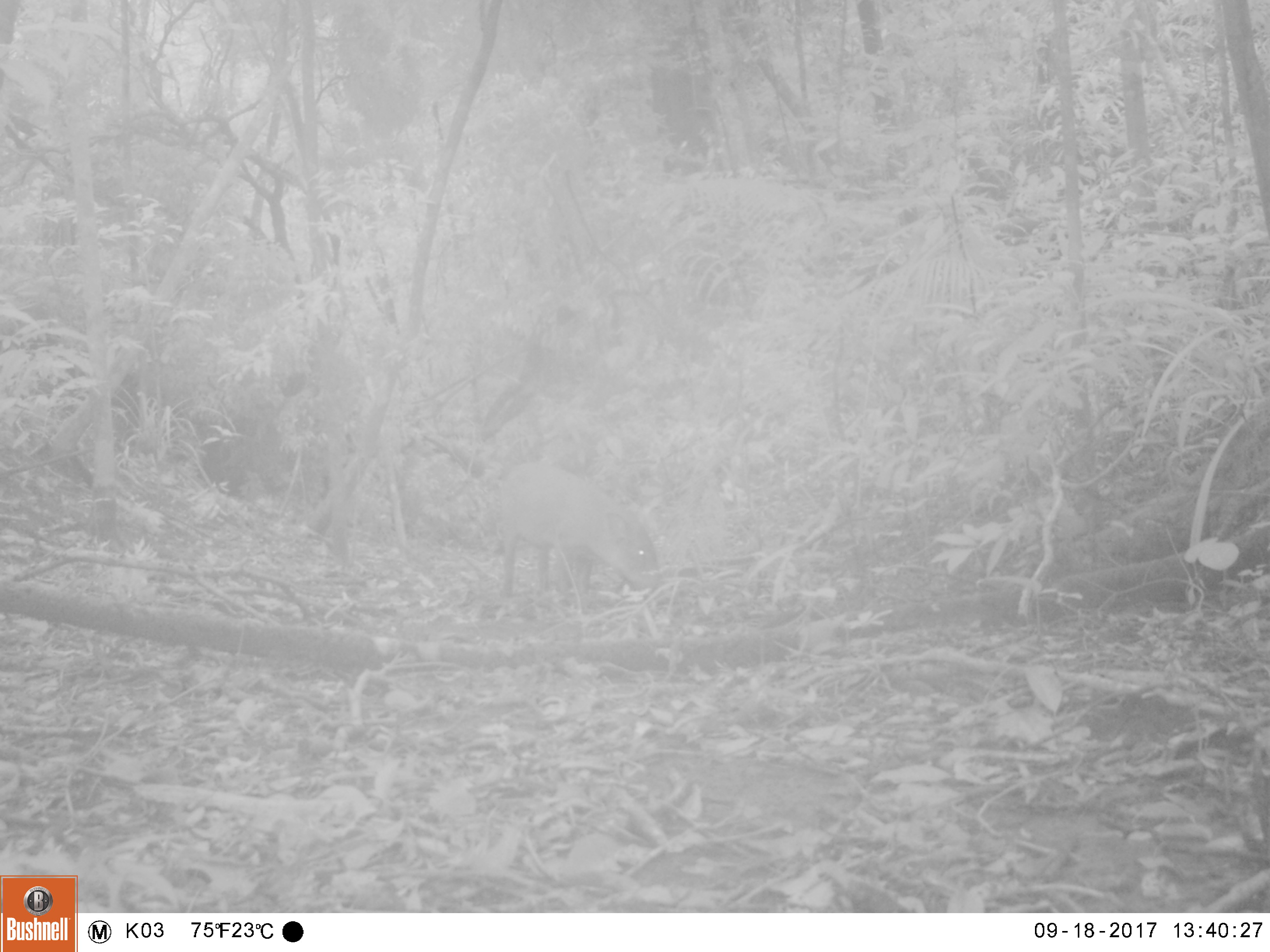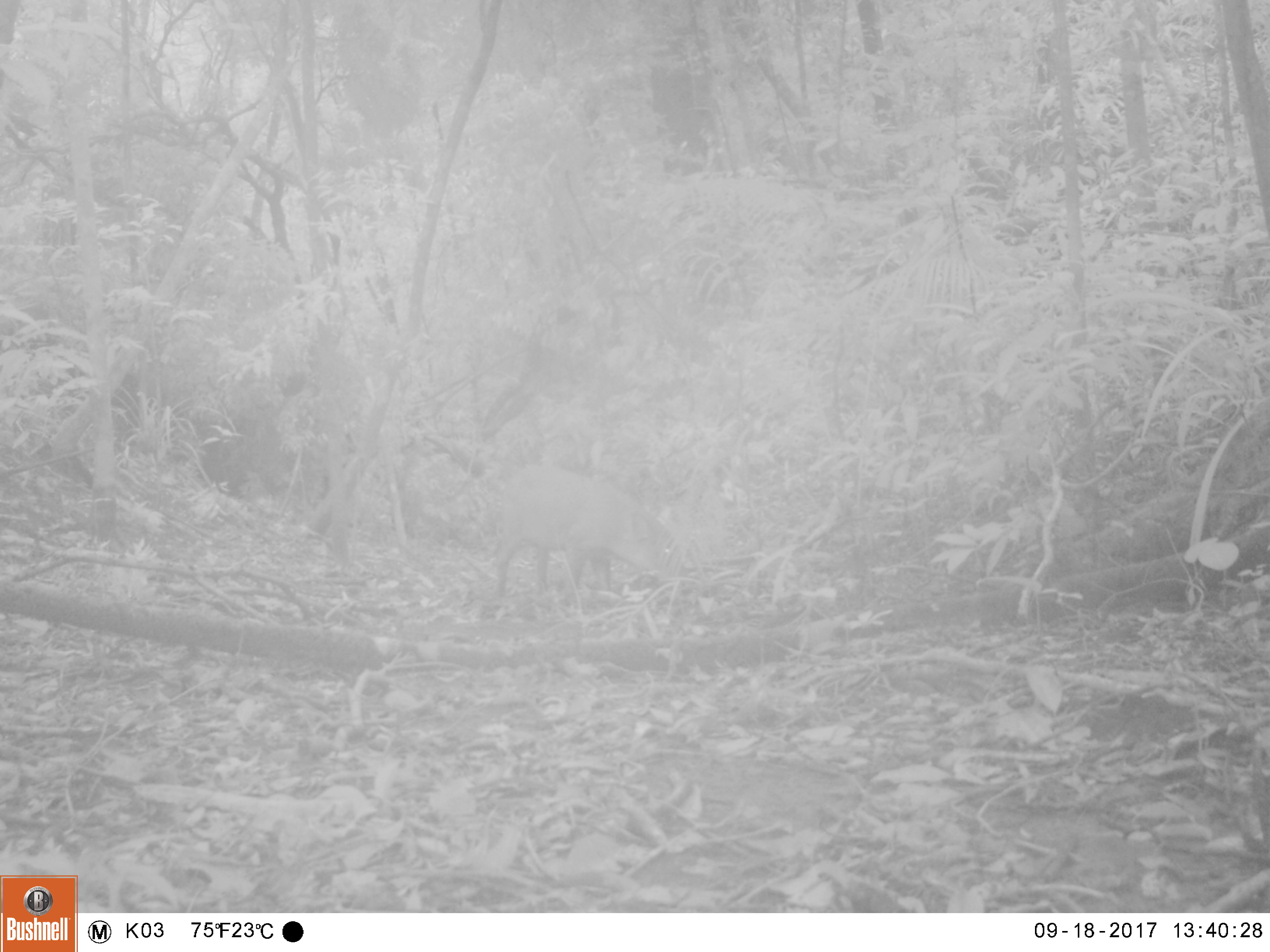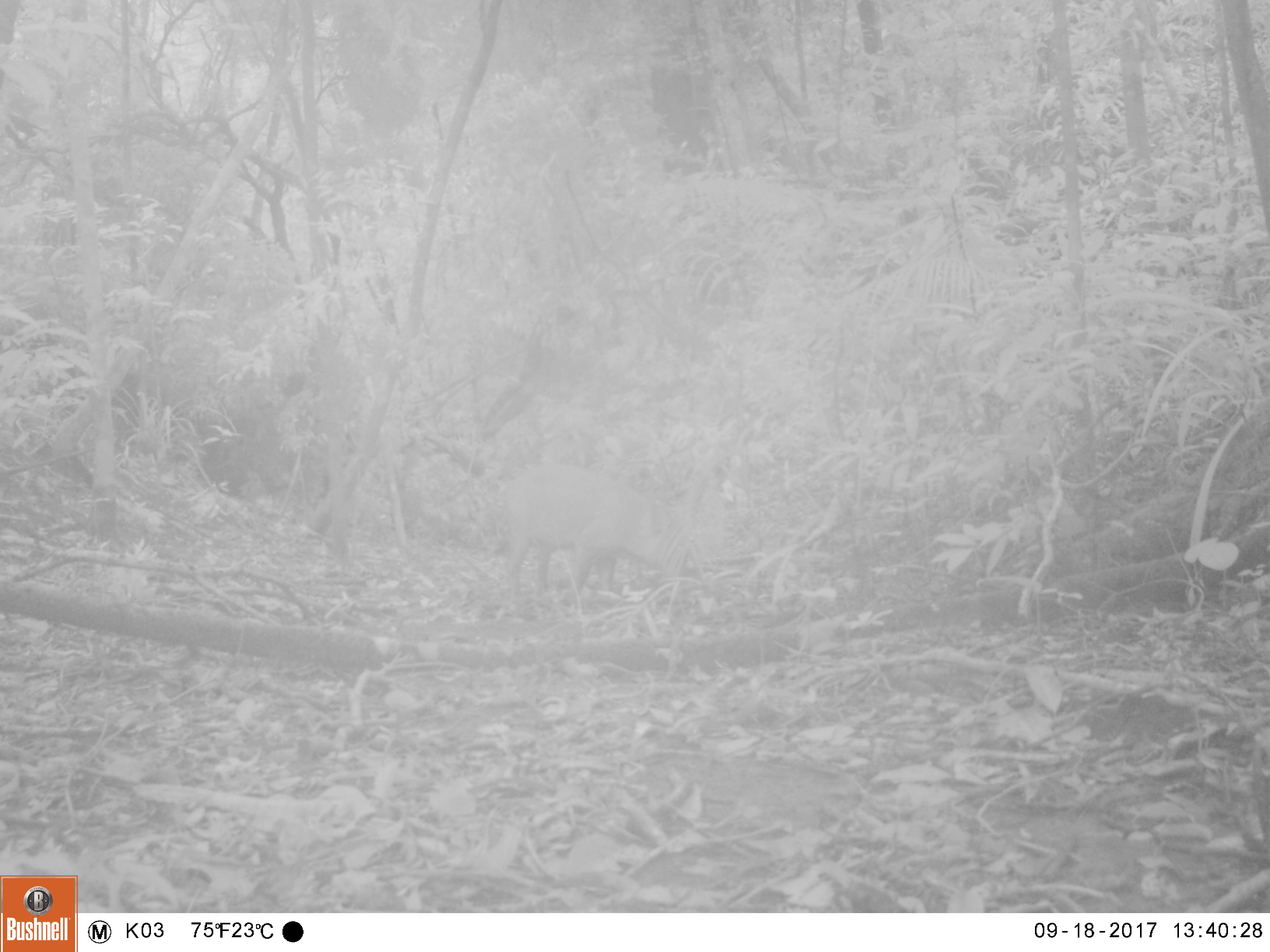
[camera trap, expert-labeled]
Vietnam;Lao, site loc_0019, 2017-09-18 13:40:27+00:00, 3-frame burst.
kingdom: Animalia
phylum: Chordata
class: Mammalia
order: Artiodactyla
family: Suidae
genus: Sus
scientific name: Sus scrofa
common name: eurasian wild pig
Eurasian wild pig (Sus scrofa). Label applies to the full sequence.